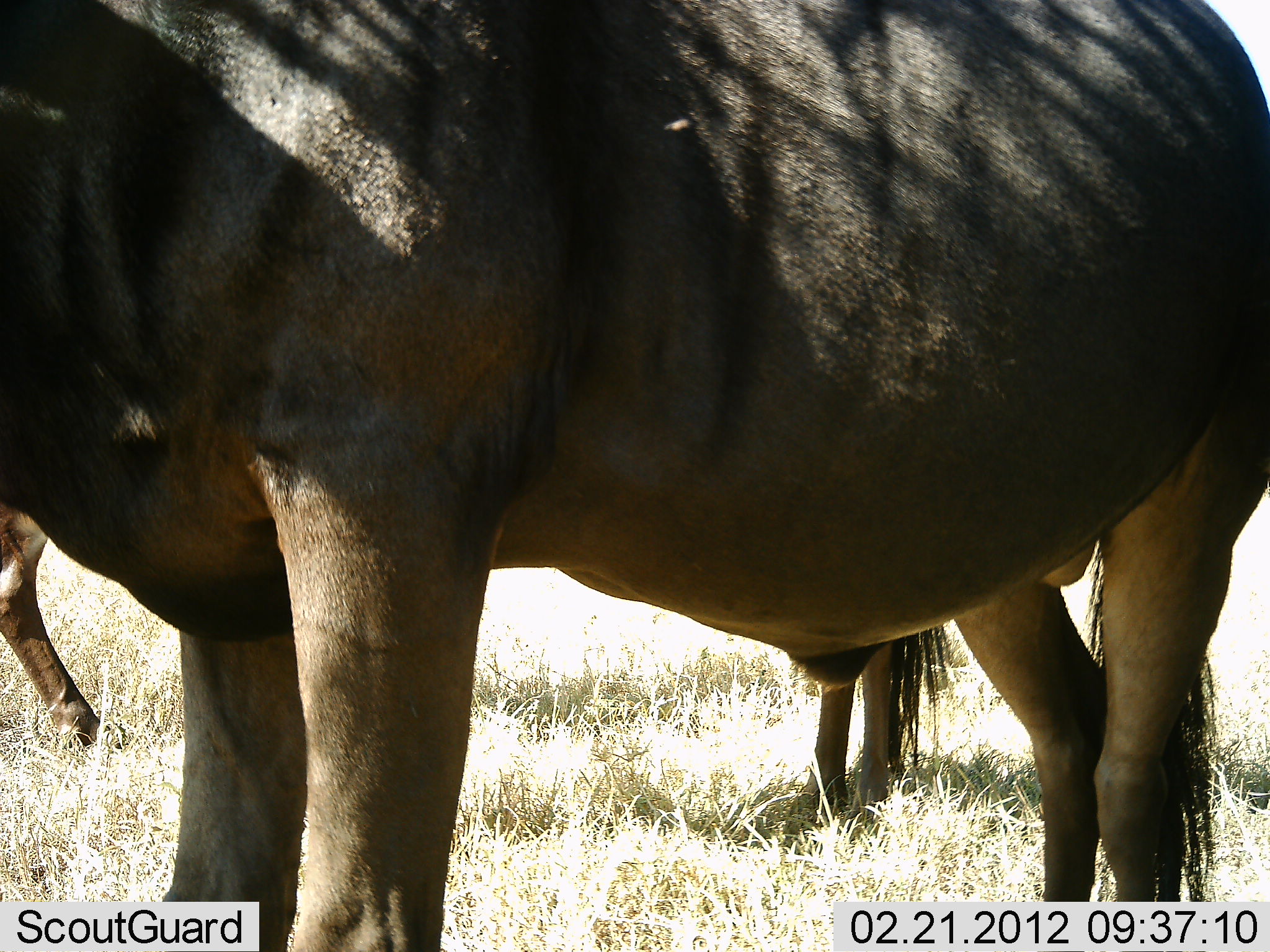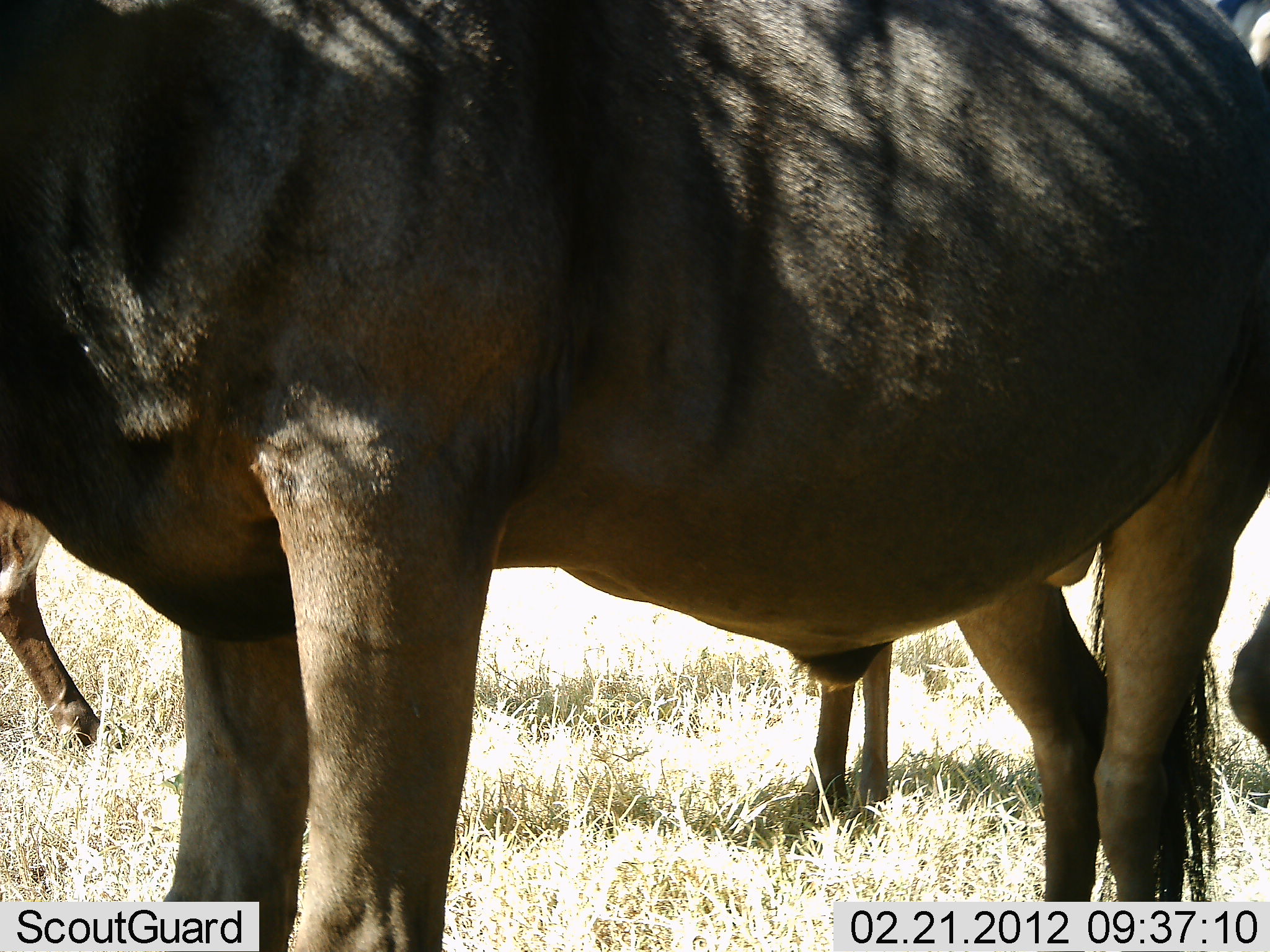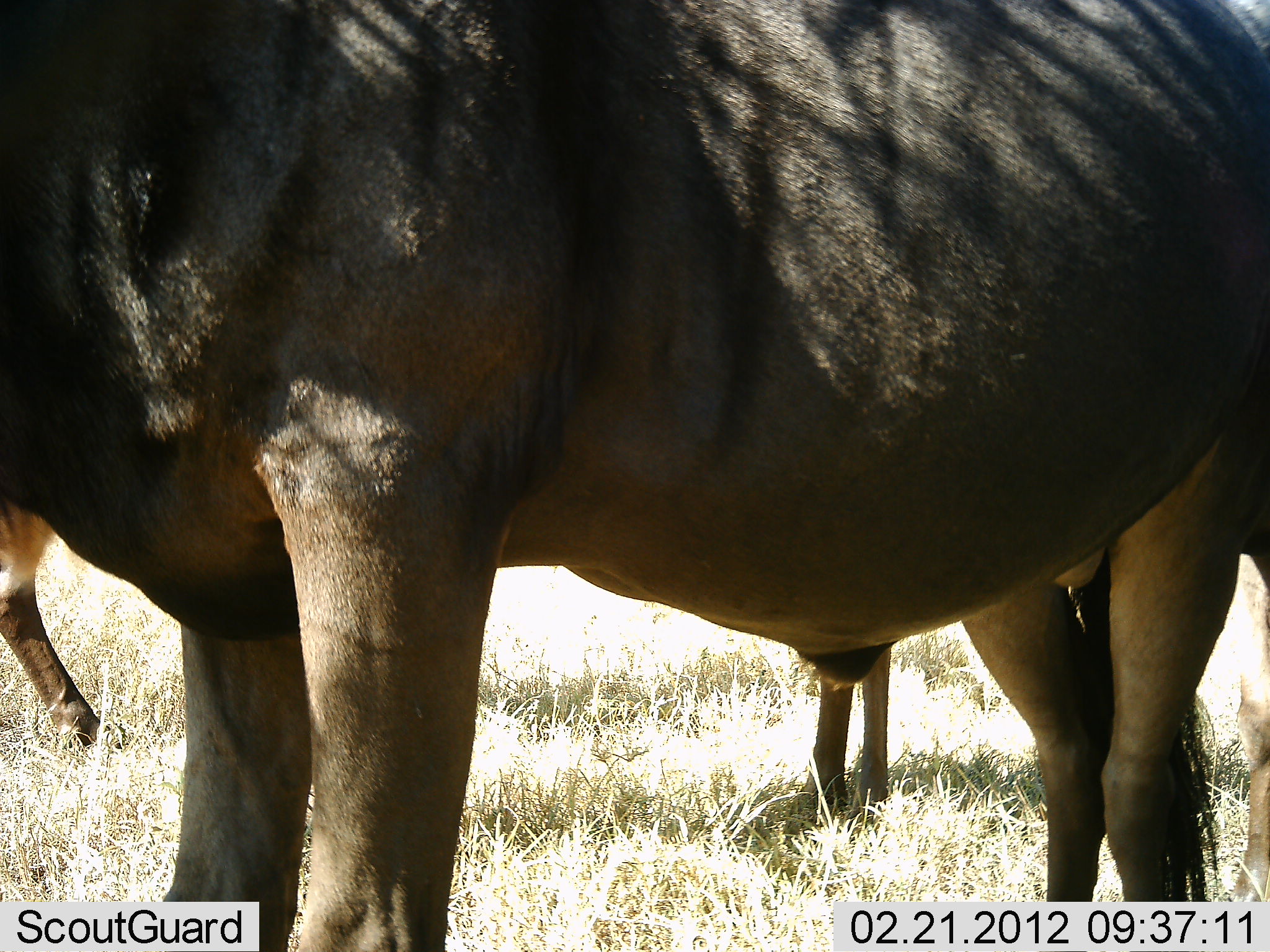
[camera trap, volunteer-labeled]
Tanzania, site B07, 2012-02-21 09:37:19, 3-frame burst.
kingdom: Animalia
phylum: Chordata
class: Mammalia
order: Artiodactyla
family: Bovidae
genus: Connochaetes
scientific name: Connochaetes taurinus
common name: blue wildebeest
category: wildebeest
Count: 3.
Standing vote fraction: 100%.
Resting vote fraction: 0%.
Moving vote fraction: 5%.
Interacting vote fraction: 0%.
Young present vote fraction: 0%.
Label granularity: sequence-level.